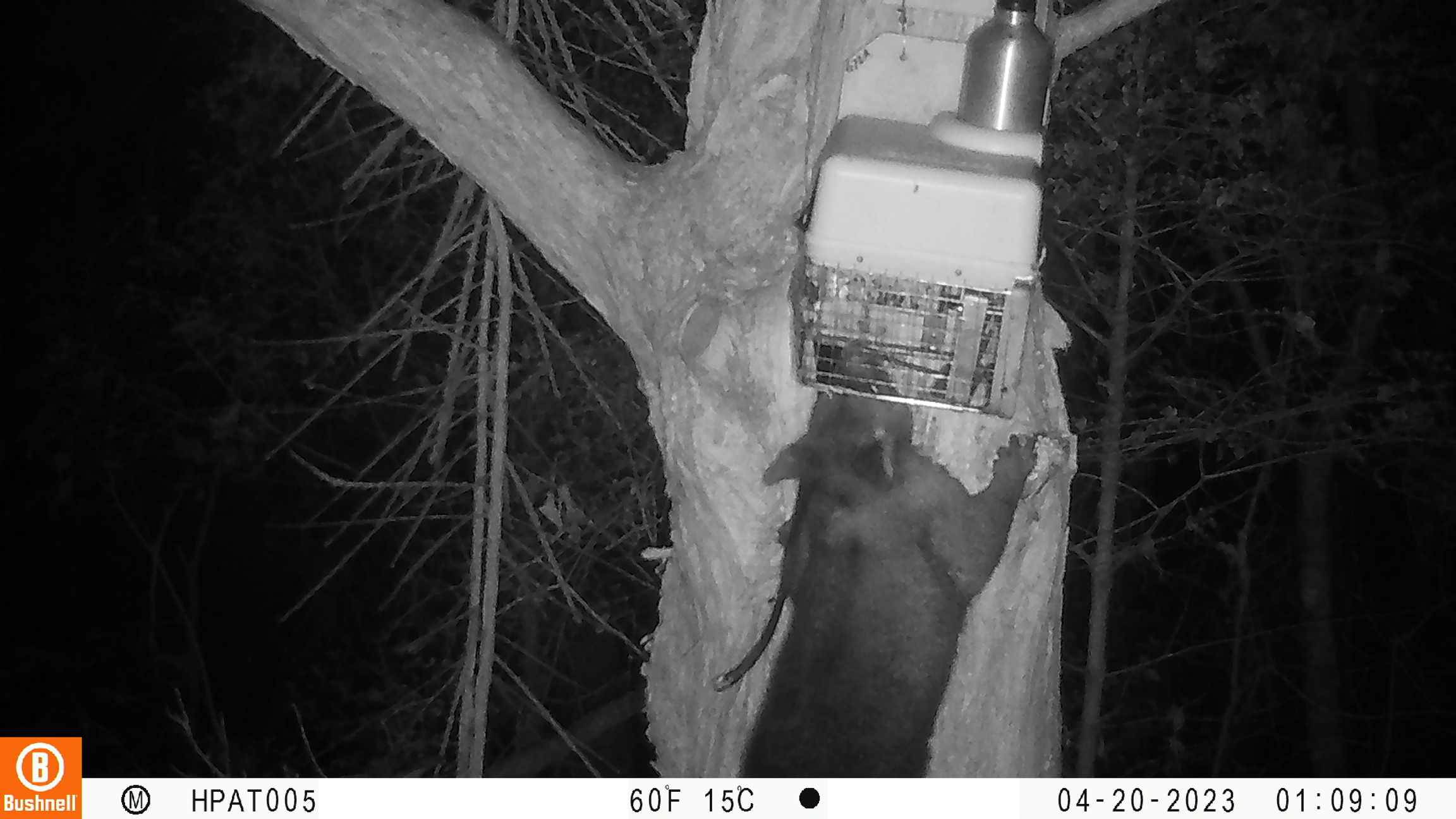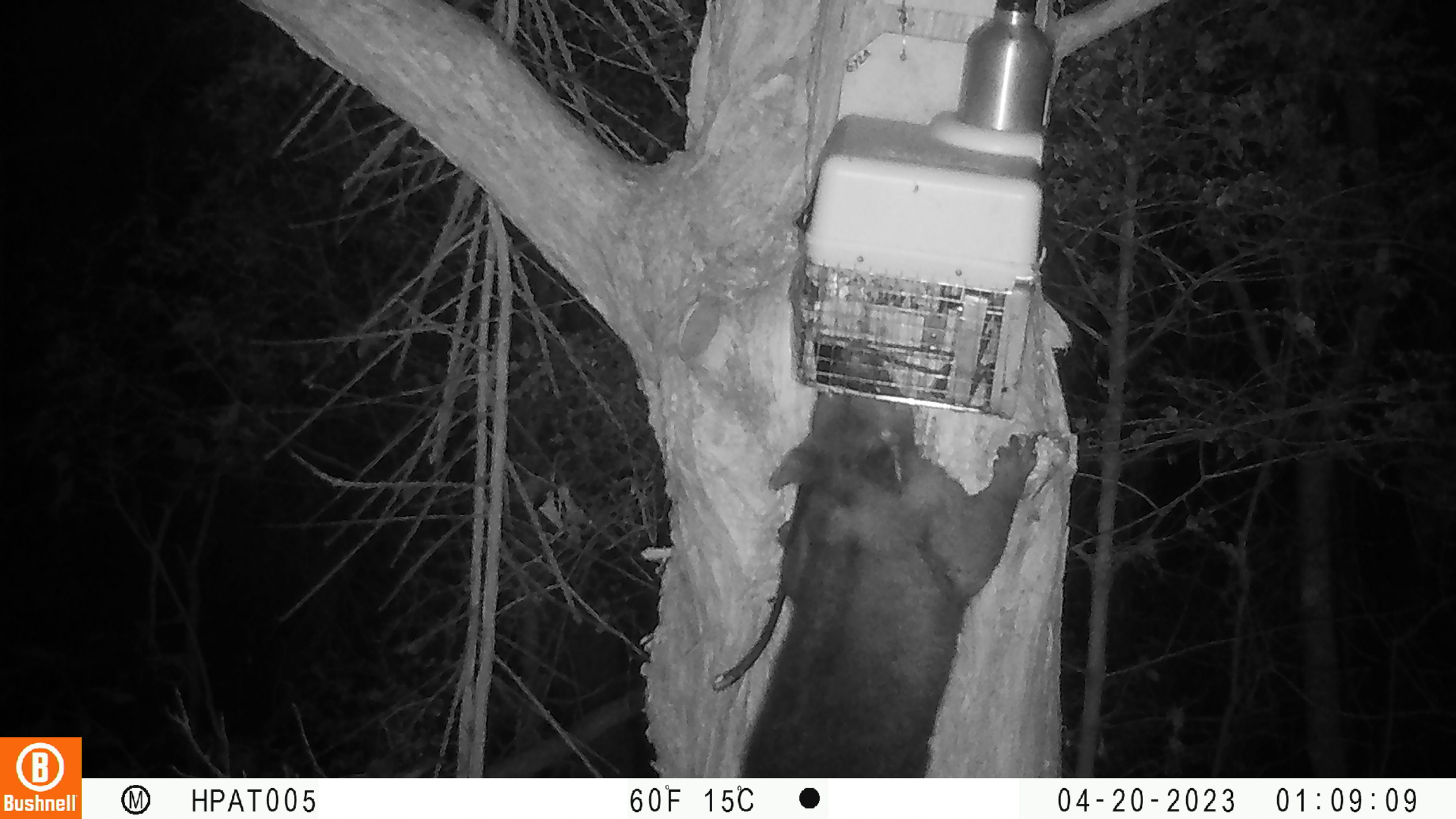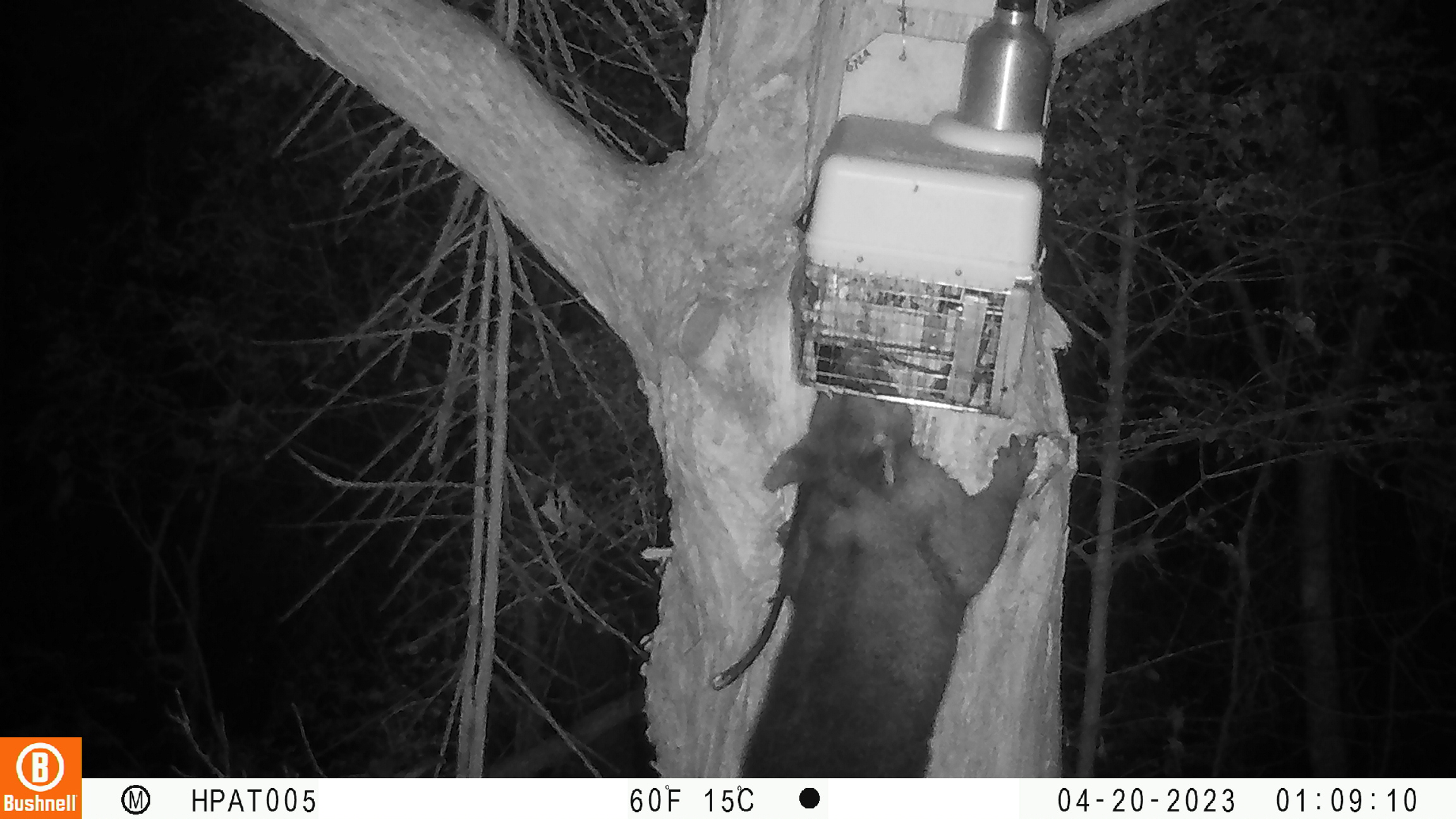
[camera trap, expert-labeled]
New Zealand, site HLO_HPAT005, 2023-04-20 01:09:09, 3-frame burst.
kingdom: Animalia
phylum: Chordata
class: Mammalia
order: Diprotodontia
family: Phalangeridae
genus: Trichosurus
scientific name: Trichosurus vulpecula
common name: common brushtail possum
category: possum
Possum (common brushtail possum) (Trichosurus vulpecula).